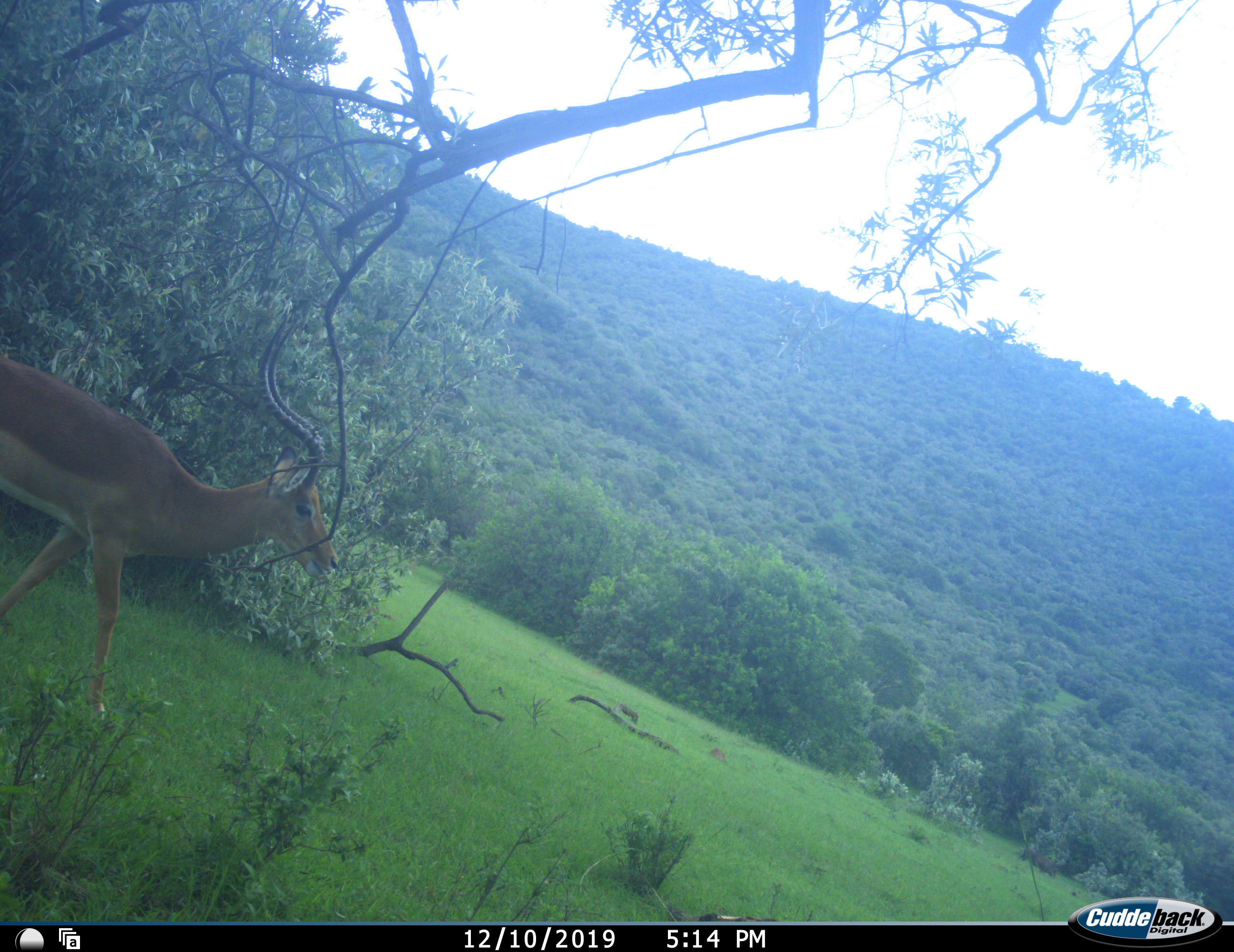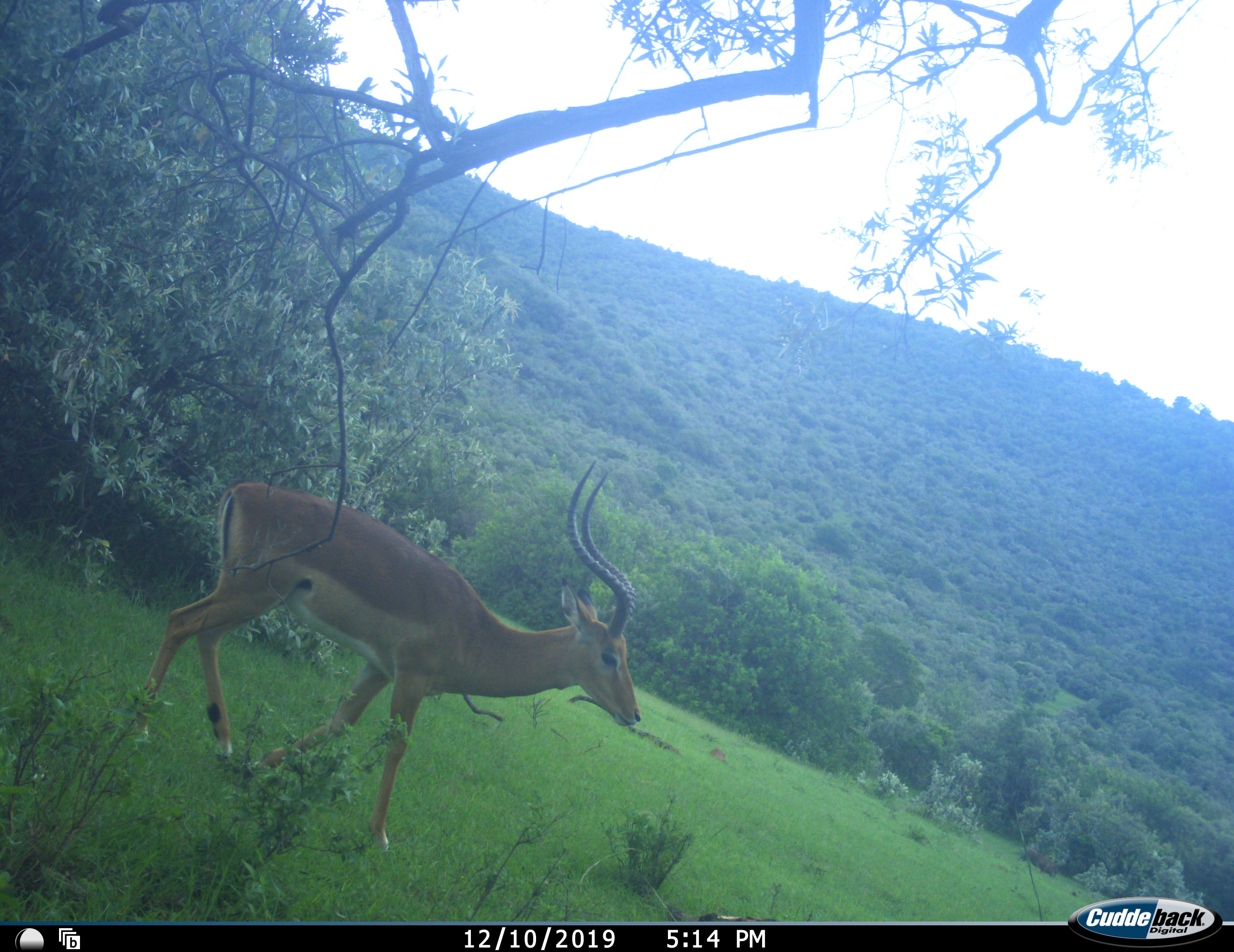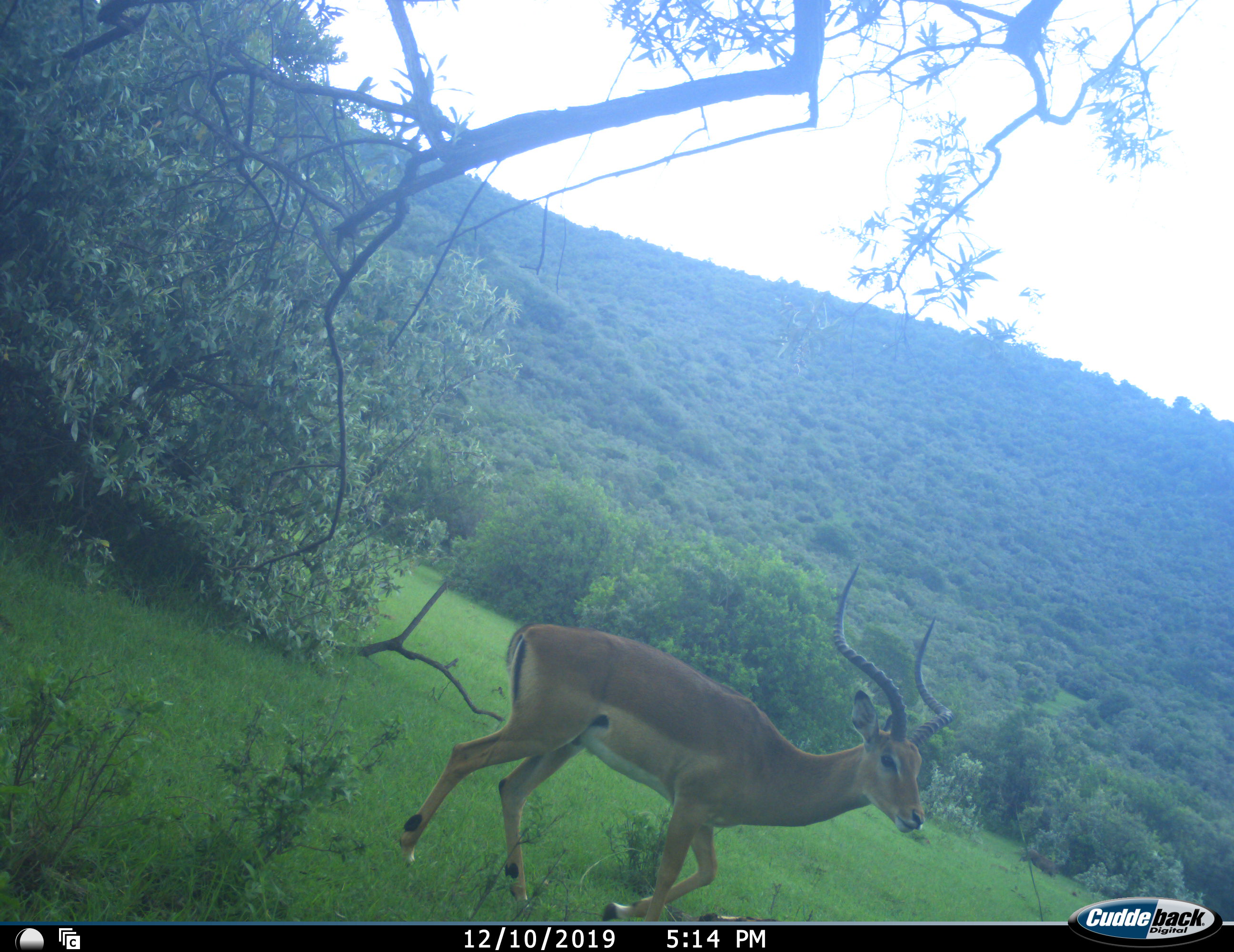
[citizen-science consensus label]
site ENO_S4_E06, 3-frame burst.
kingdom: Animalia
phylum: Chordata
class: Mammalia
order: Artiodactyla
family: Bovidae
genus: Aepyceros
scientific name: Aepyceros melampus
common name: impala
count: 1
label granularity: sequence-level